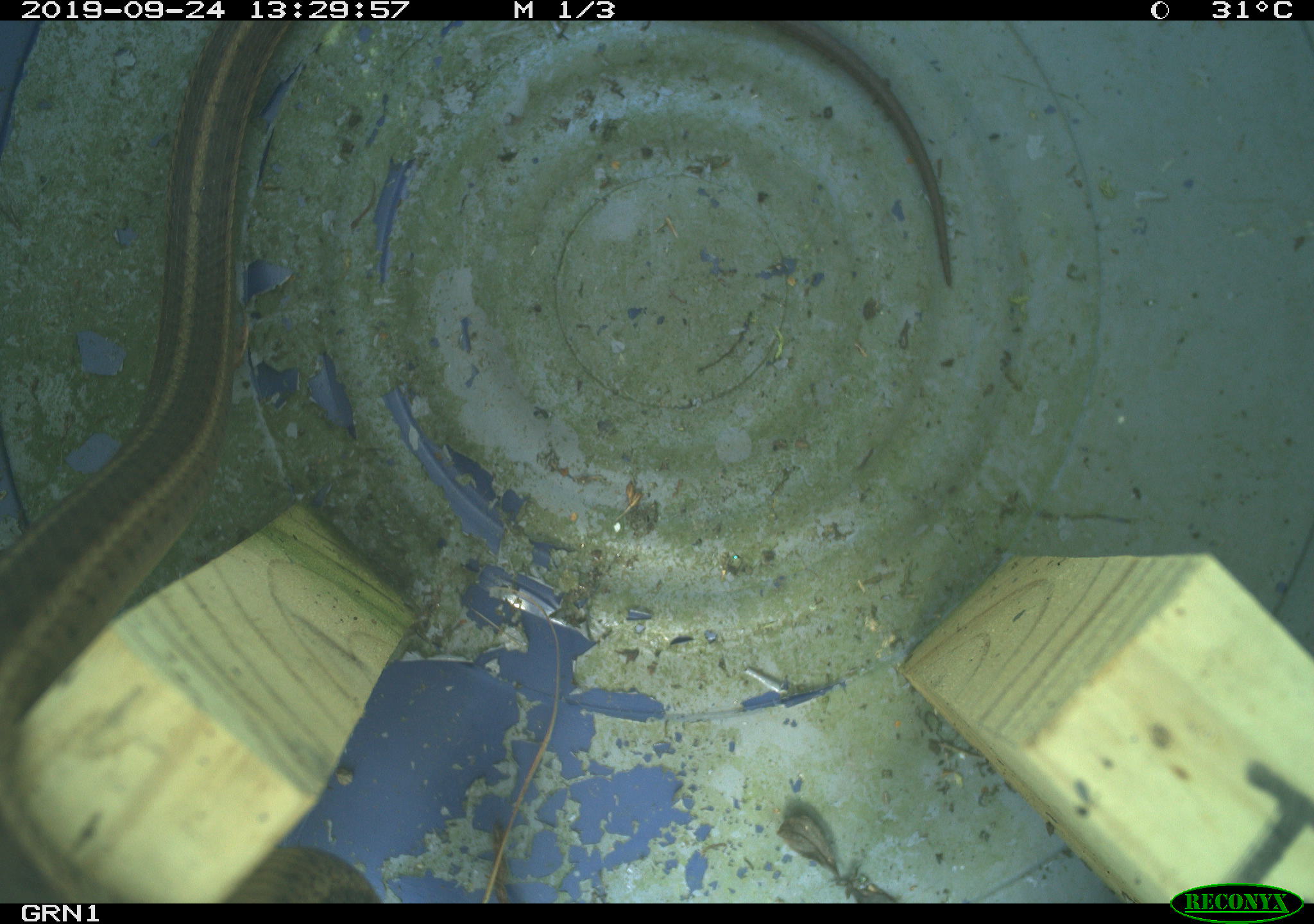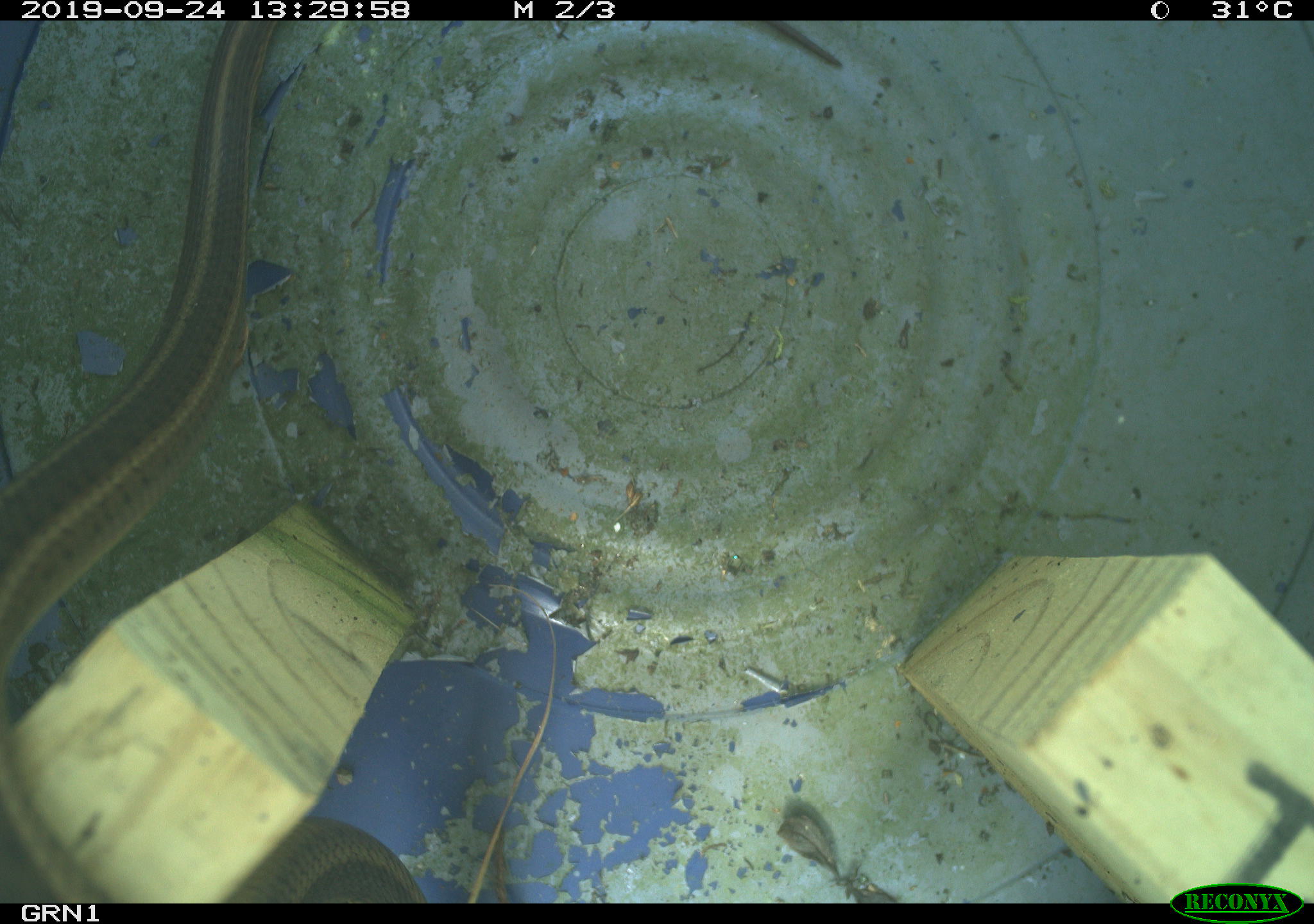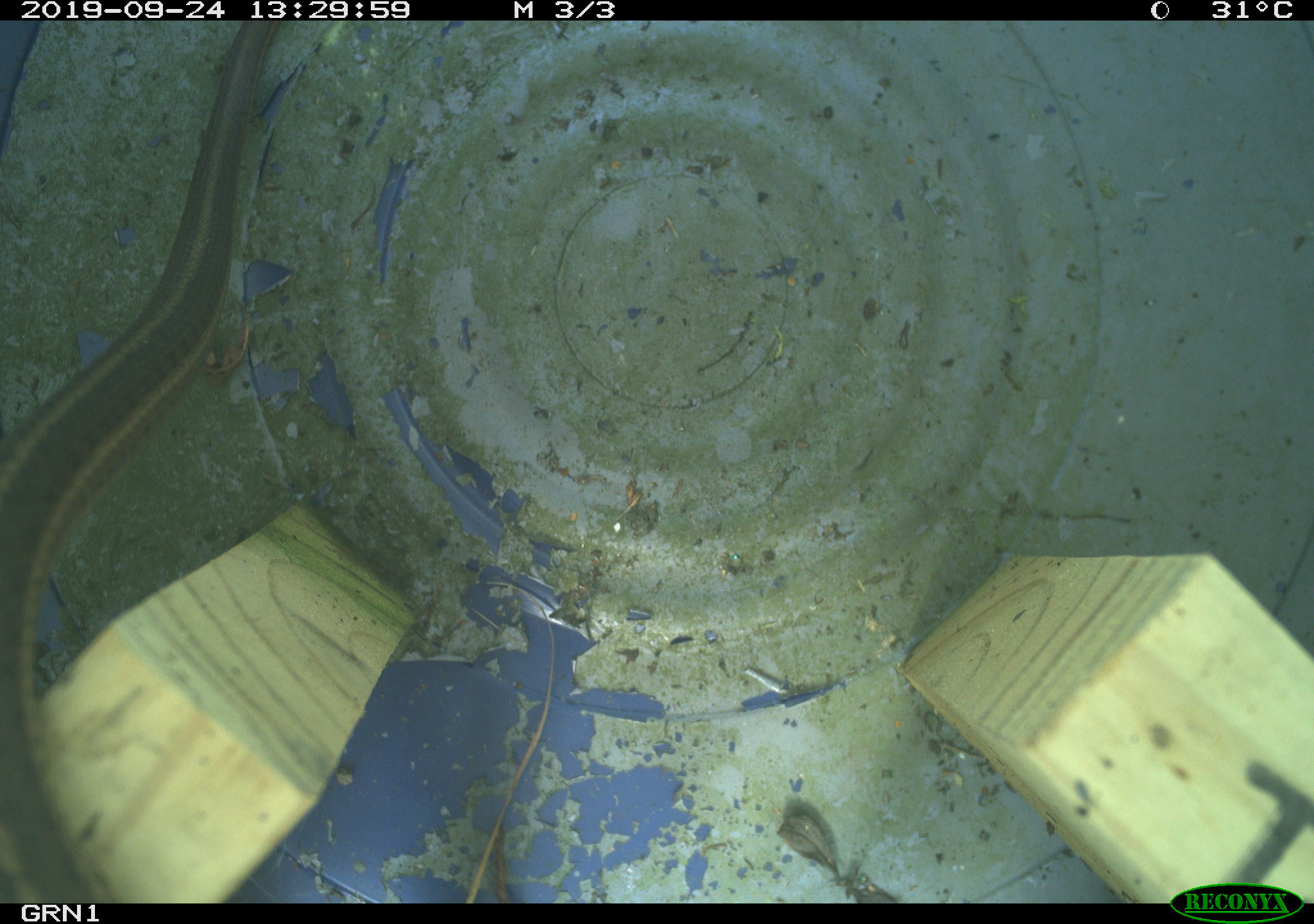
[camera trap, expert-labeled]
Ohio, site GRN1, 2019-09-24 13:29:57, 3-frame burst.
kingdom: Animalia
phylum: Chordata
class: Reptilia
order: Squamata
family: Colubridae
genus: Thamnophis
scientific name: Thamnophis sirtalis sirtalis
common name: eastern gartersnake